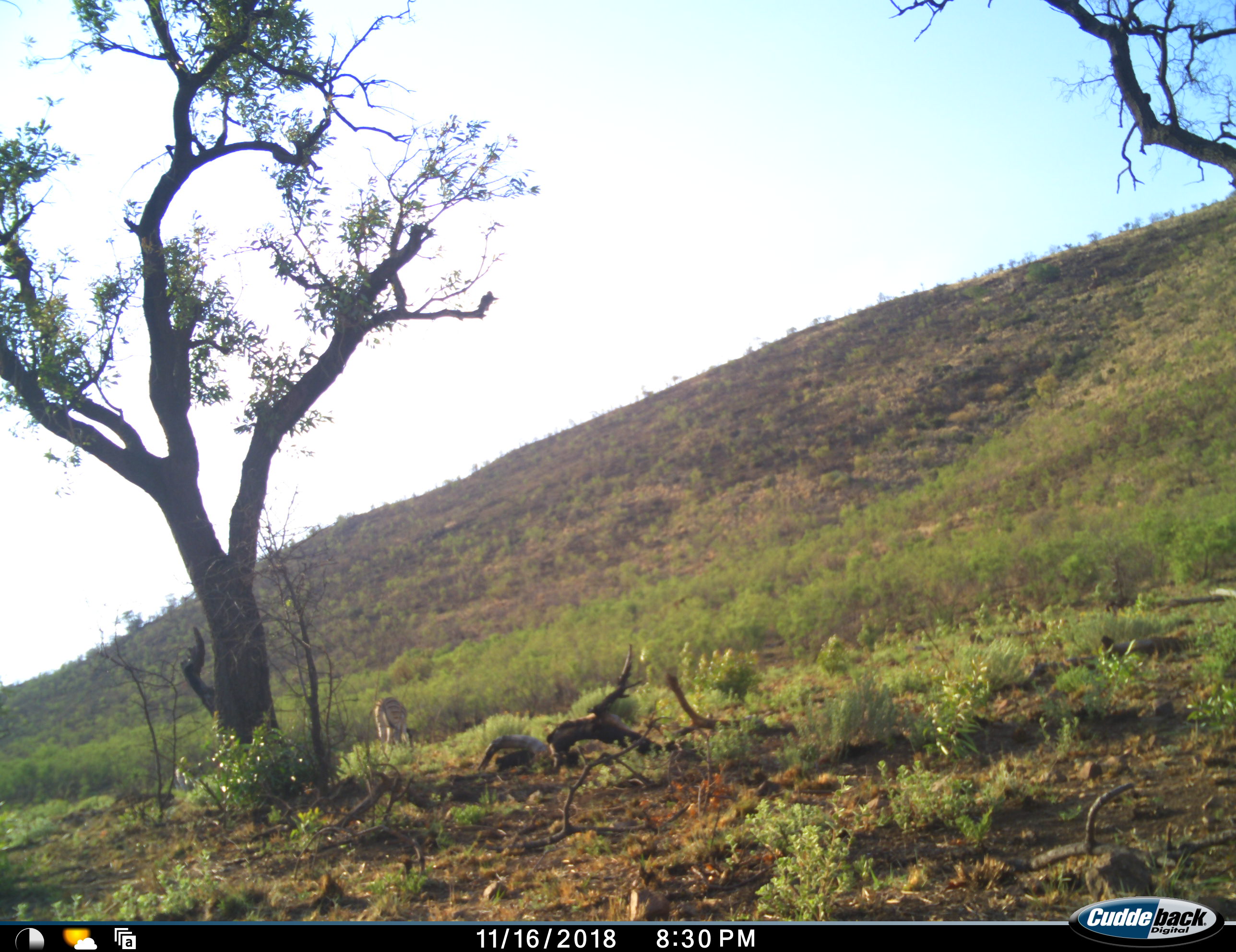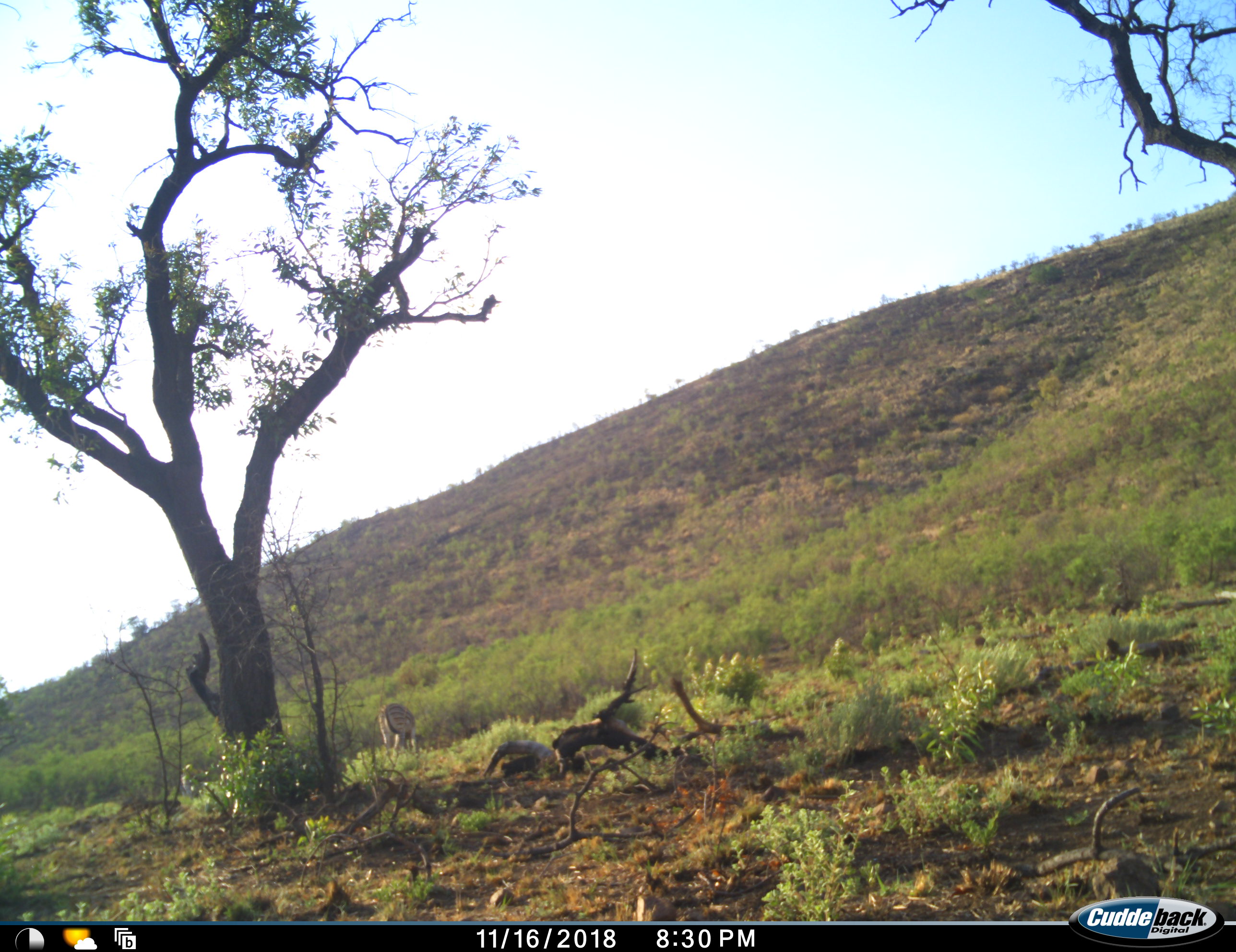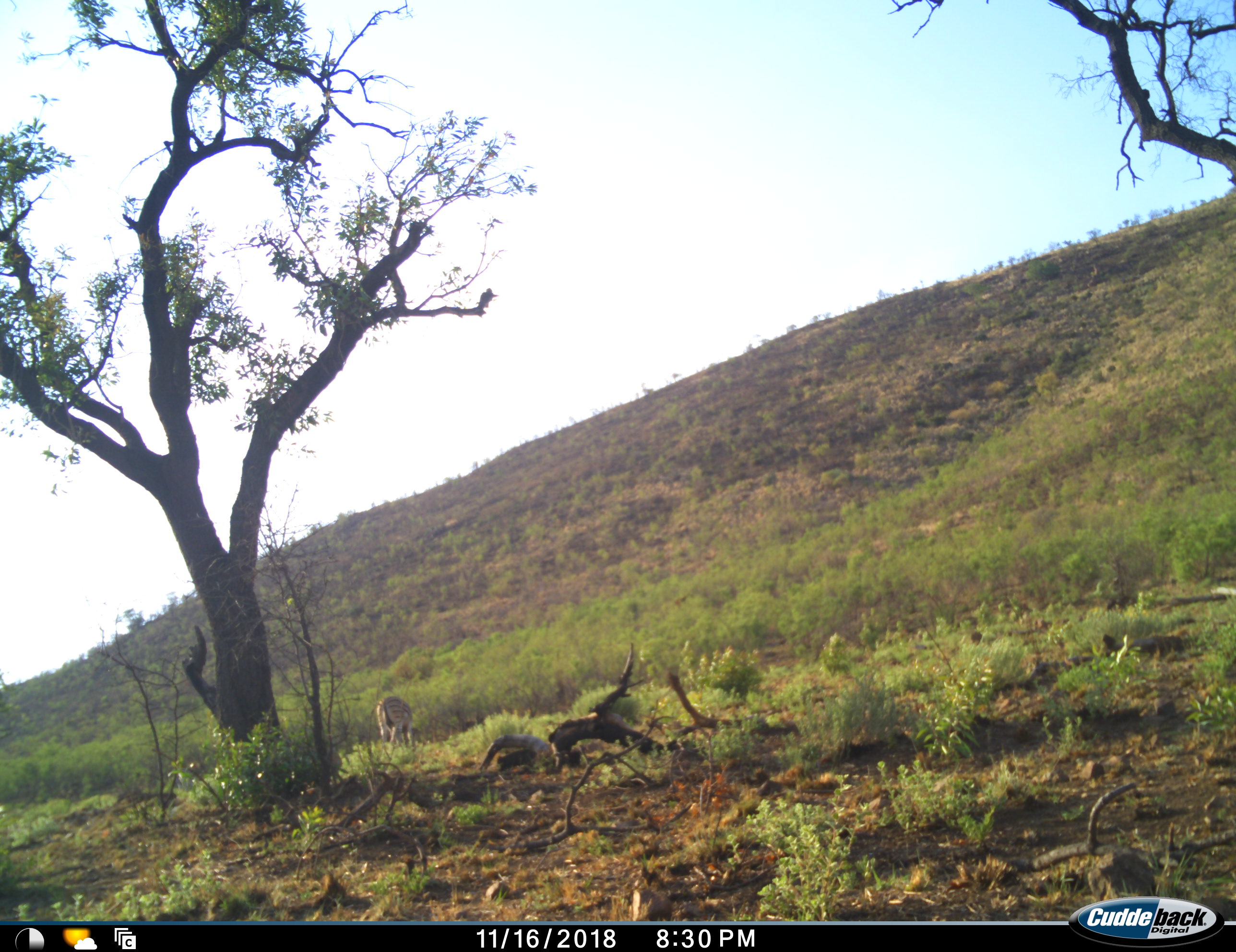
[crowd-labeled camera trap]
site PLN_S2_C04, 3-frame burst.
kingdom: Animalia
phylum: Chordata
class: Mammalia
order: Perissodactyla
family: Equidae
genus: Equus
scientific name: Equus quagga burchellii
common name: burchell's zebra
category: zebraburchells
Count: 1.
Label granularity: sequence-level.